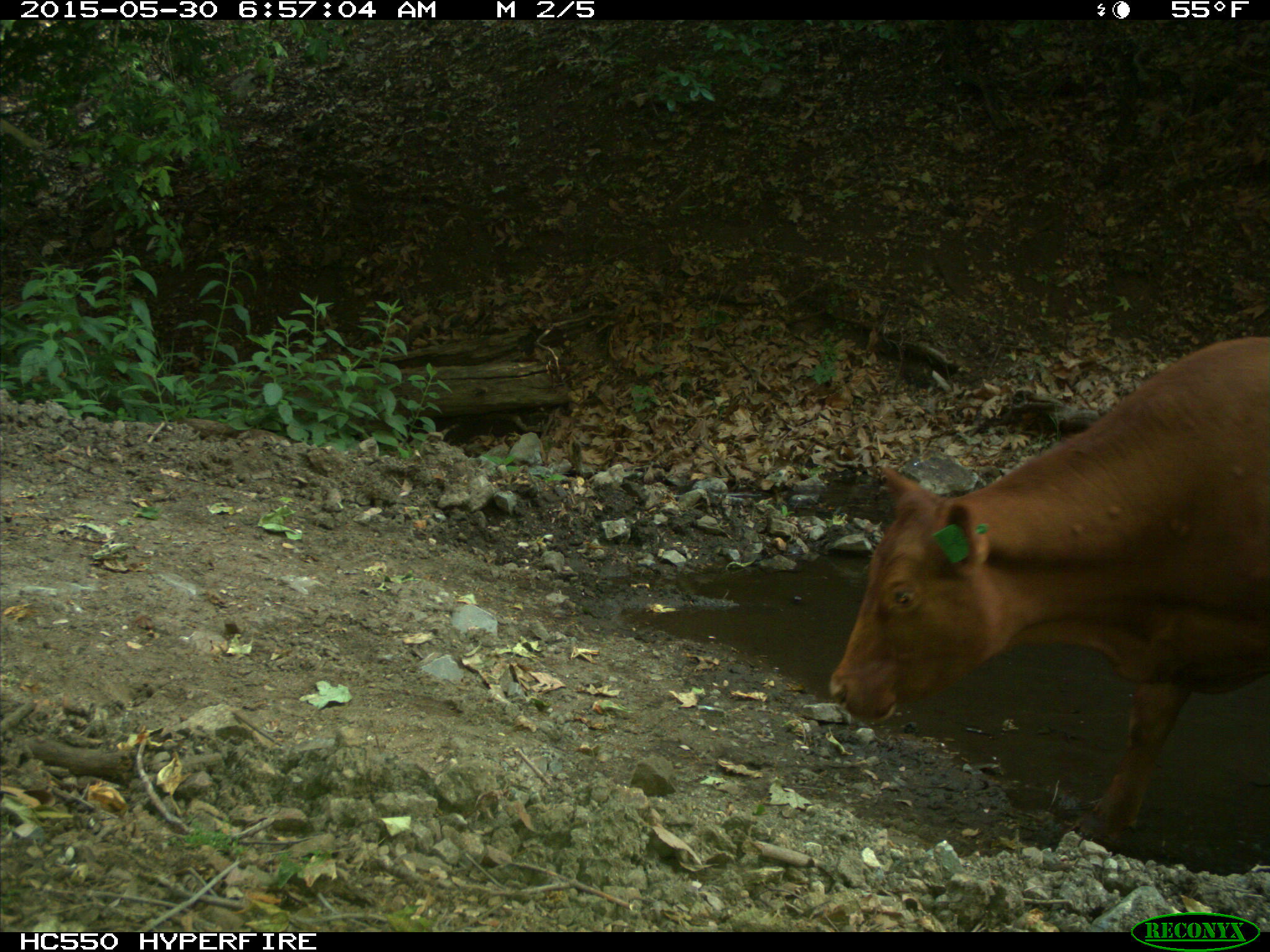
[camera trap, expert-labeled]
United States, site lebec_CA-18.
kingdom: Animalia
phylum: Chordata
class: Mammalia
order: Artiodactyla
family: Bovidae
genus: Bos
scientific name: Bos taurus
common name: domestic cow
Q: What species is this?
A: Bos taurus (domestic cow).